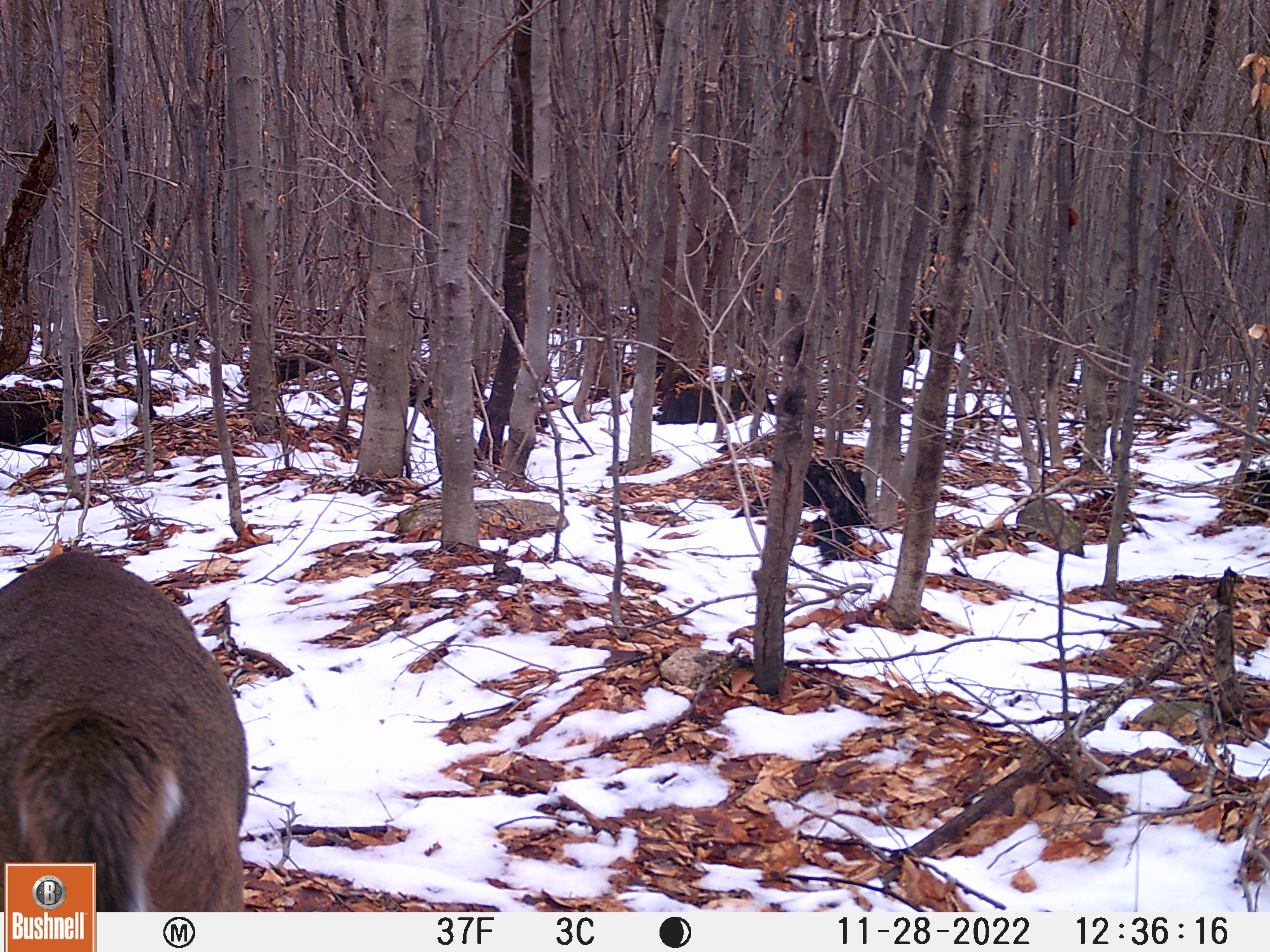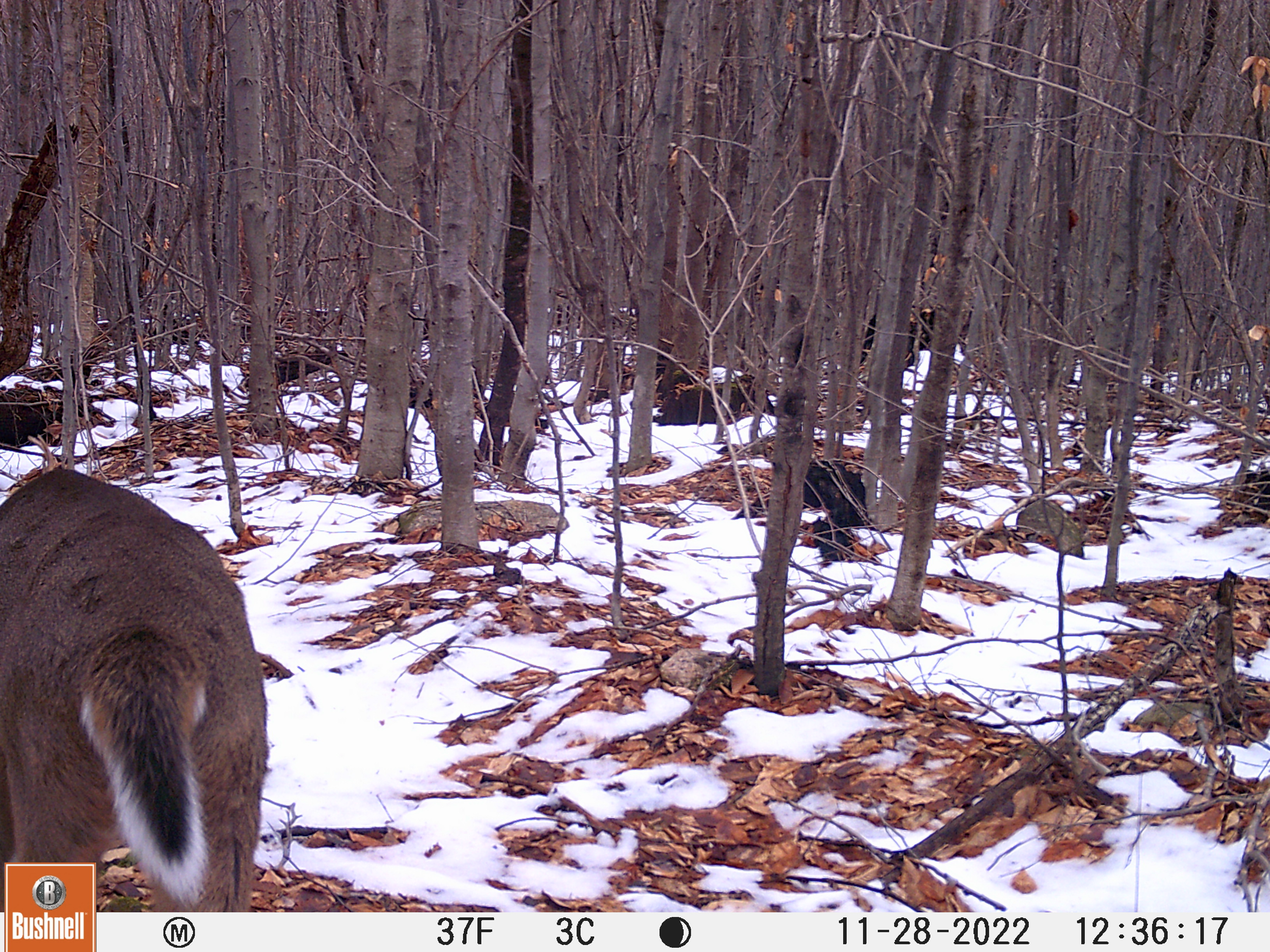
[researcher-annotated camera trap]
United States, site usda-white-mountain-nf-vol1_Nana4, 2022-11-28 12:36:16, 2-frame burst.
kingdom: Animalia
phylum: Chordata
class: Mammalia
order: Artiodactyla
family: Cervidae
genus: Odocoileus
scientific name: Odocoileus virginianus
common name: white-tailed deer